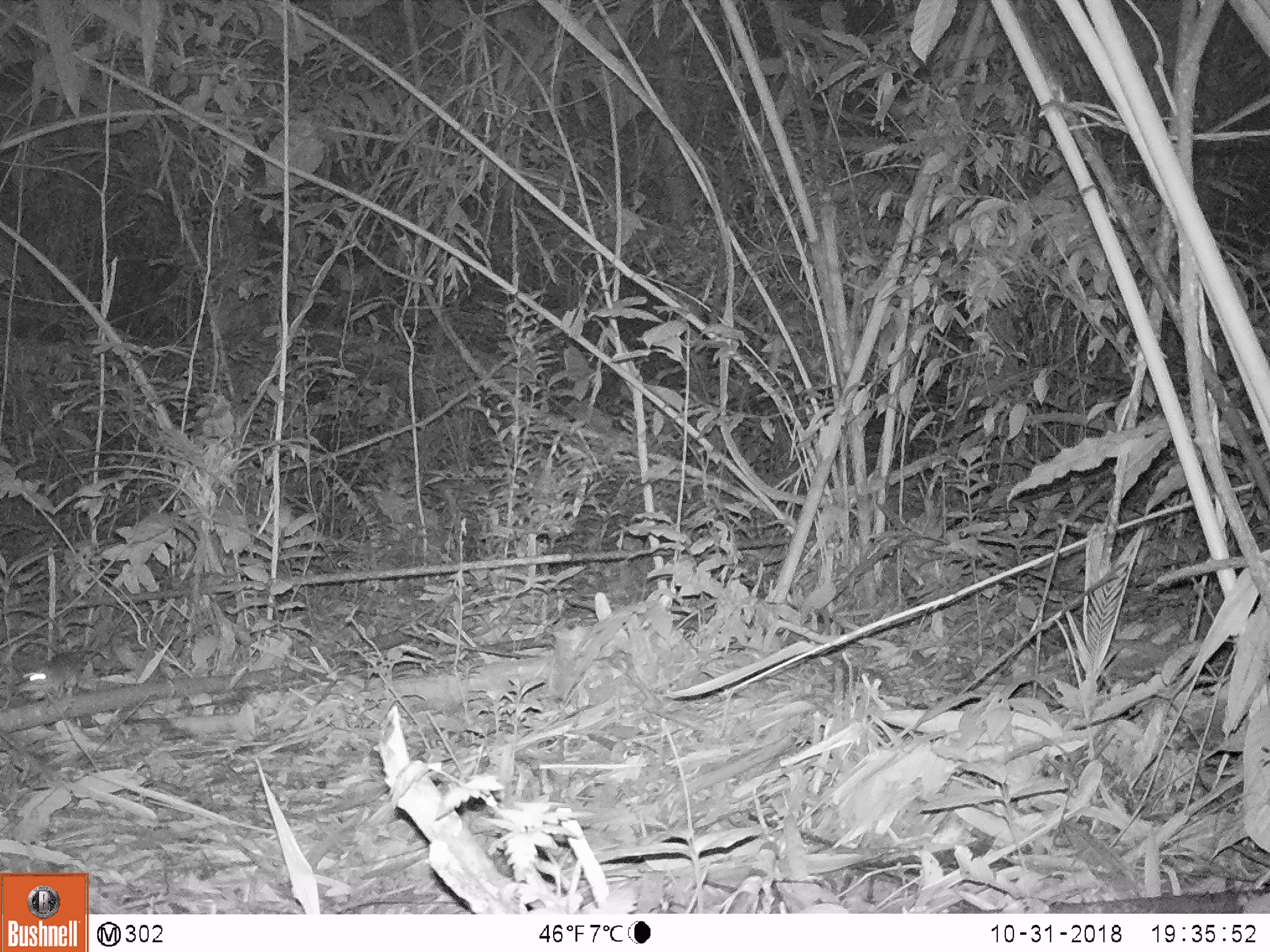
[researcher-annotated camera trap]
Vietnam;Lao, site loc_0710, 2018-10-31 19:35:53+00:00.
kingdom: Animalia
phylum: Chordata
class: Mammalia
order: Rodentia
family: Muridae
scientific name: Muridae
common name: old-world mice and rats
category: unidentified murid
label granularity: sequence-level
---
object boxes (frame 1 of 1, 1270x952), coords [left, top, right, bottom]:
unidentified murid: [13, 604, 133, 700]